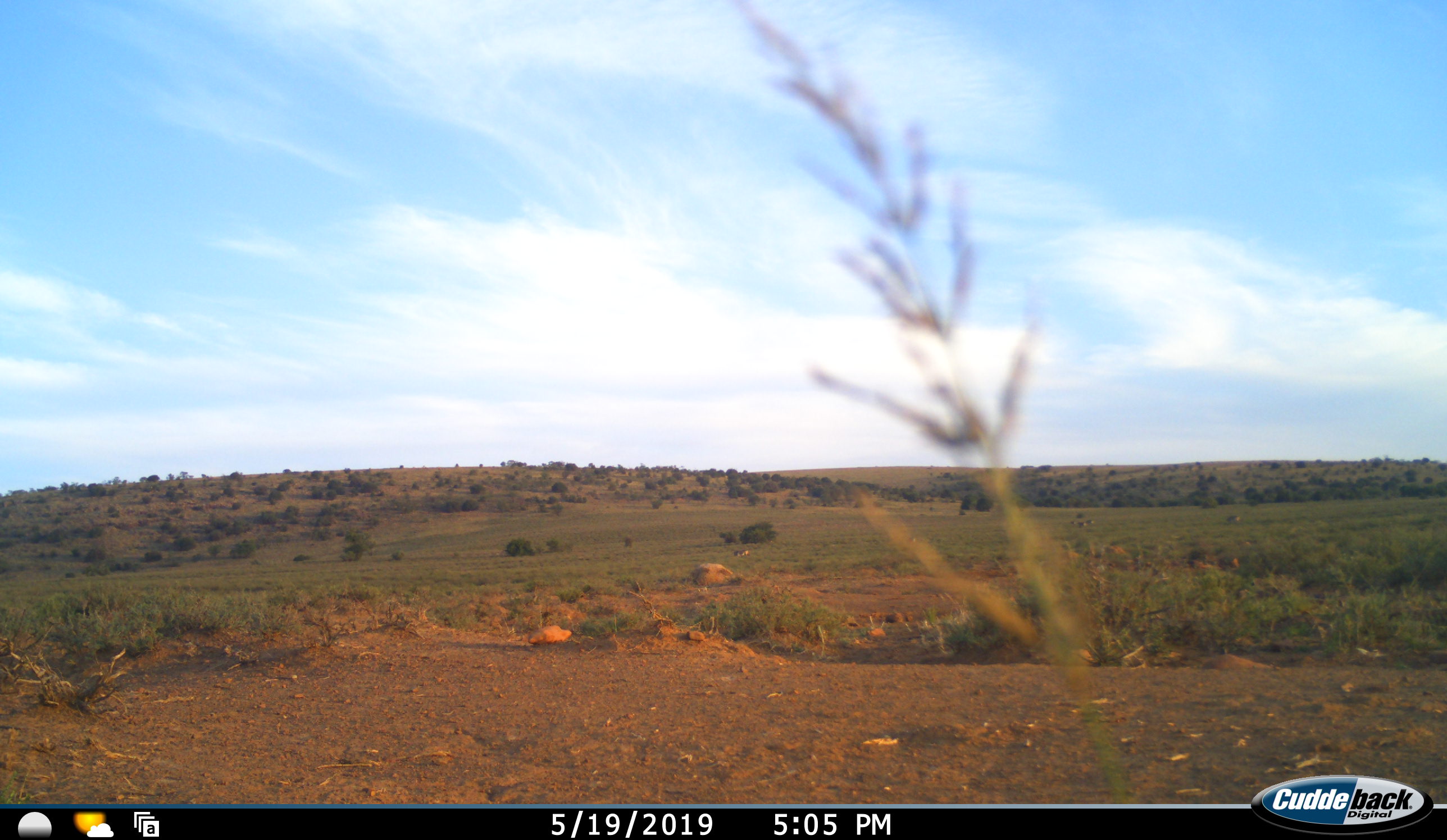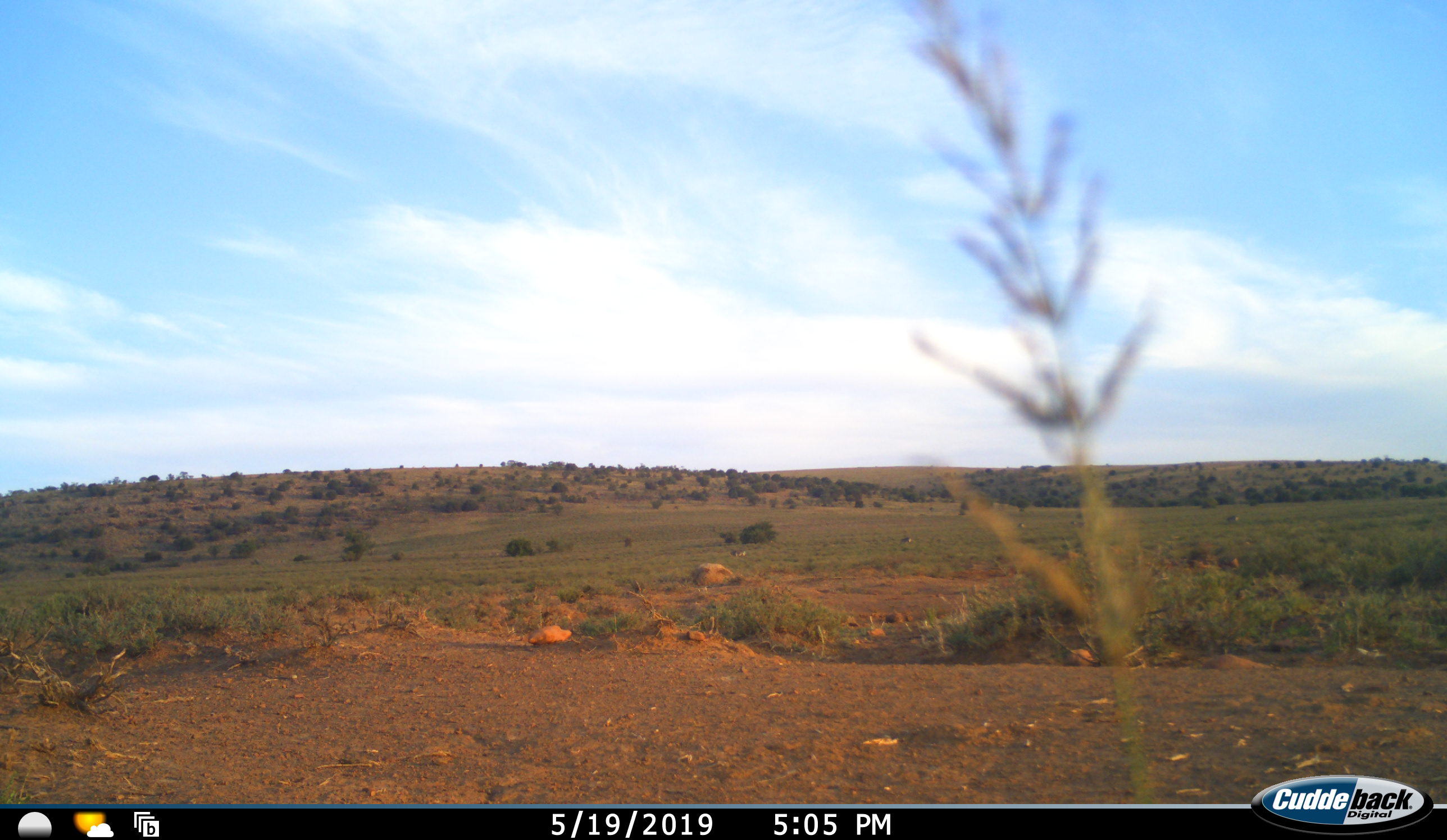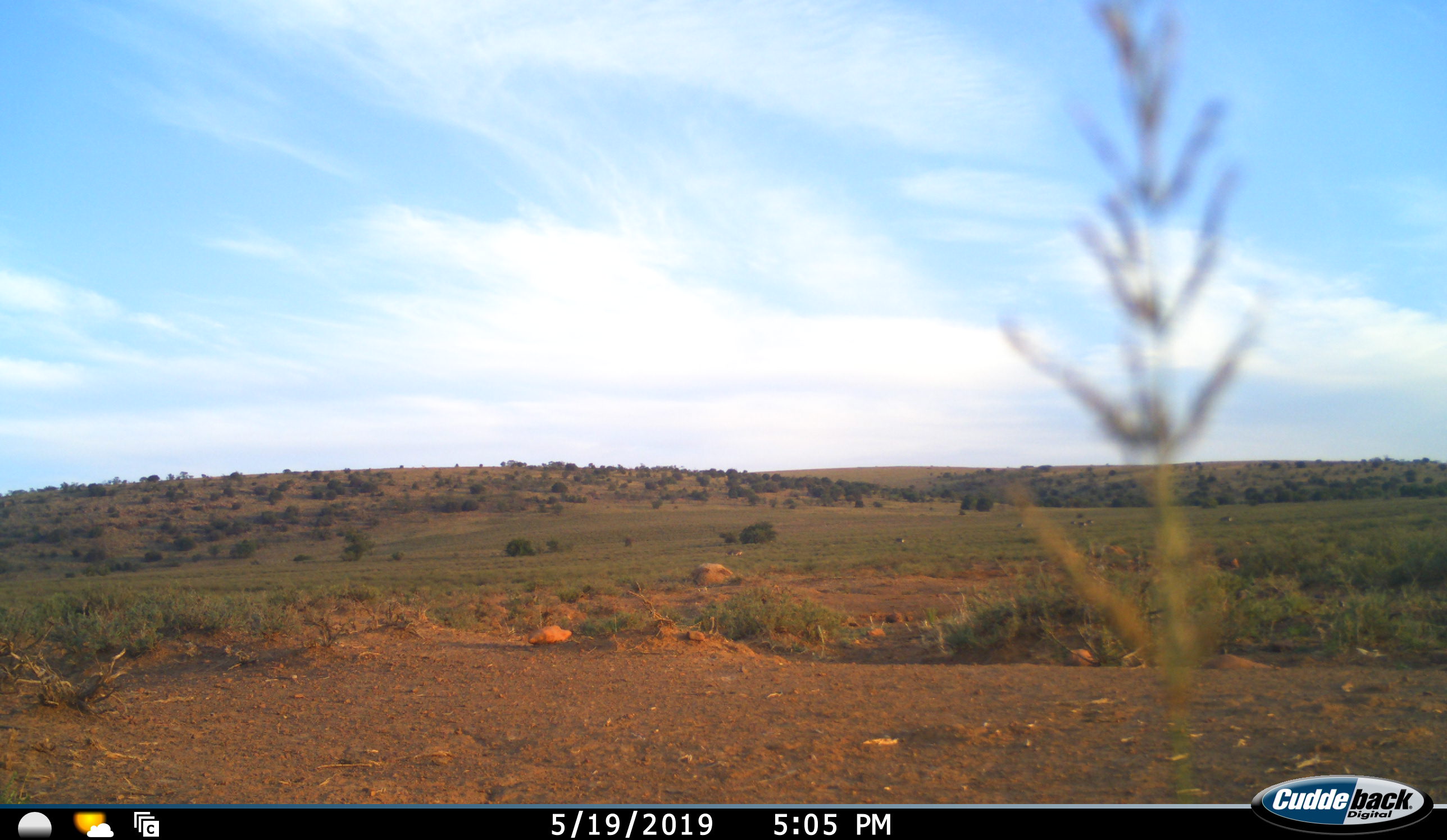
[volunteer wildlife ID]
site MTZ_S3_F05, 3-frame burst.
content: unidentified animal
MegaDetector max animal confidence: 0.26